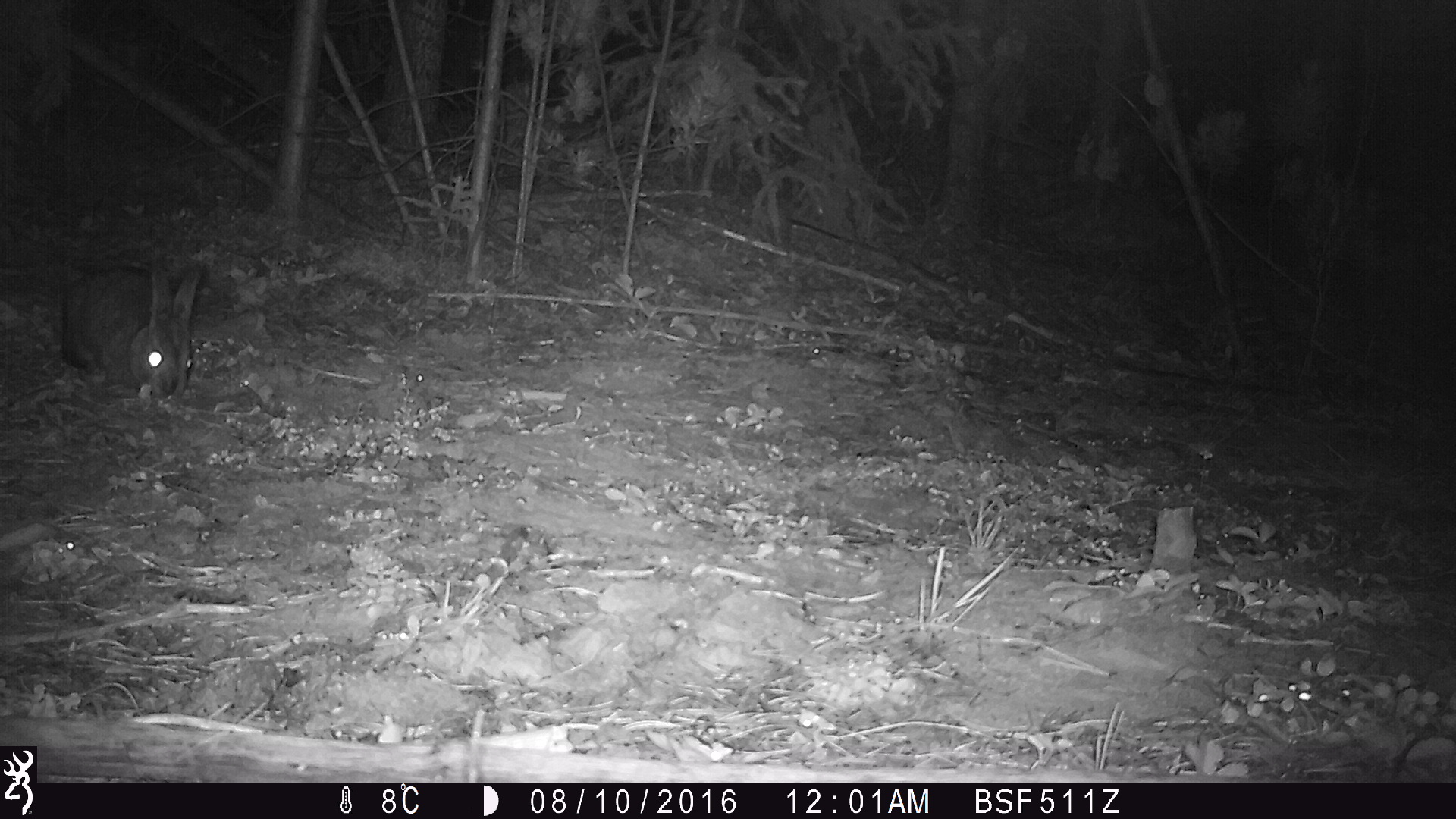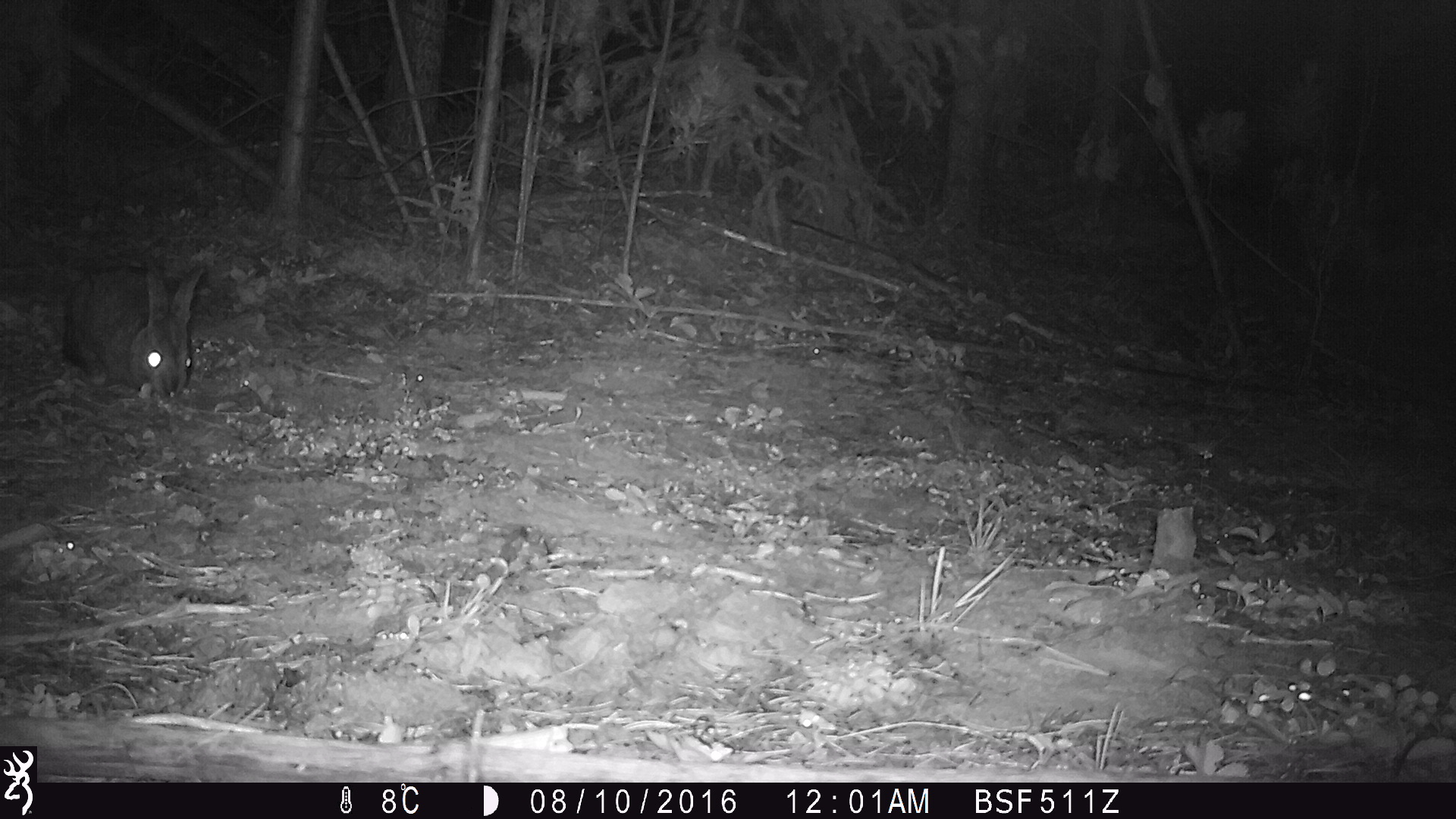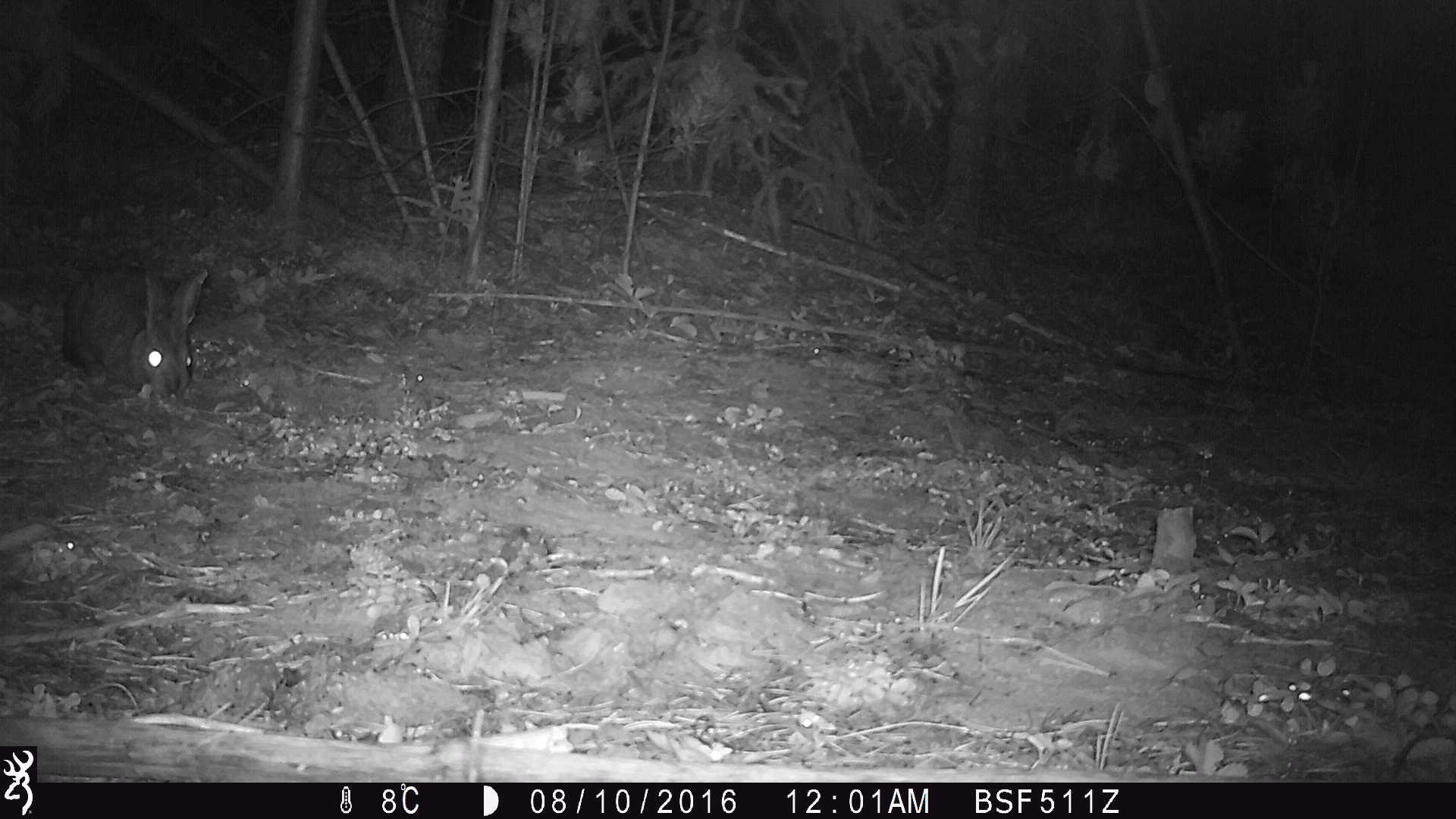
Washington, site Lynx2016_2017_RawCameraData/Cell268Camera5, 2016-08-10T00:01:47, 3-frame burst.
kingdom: Animalia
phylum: Chordata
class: Mammalia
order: Lagomorpha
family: Leporidae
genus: Lepus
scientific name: Lepus americanus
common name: snowshoe hare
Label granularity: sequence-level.